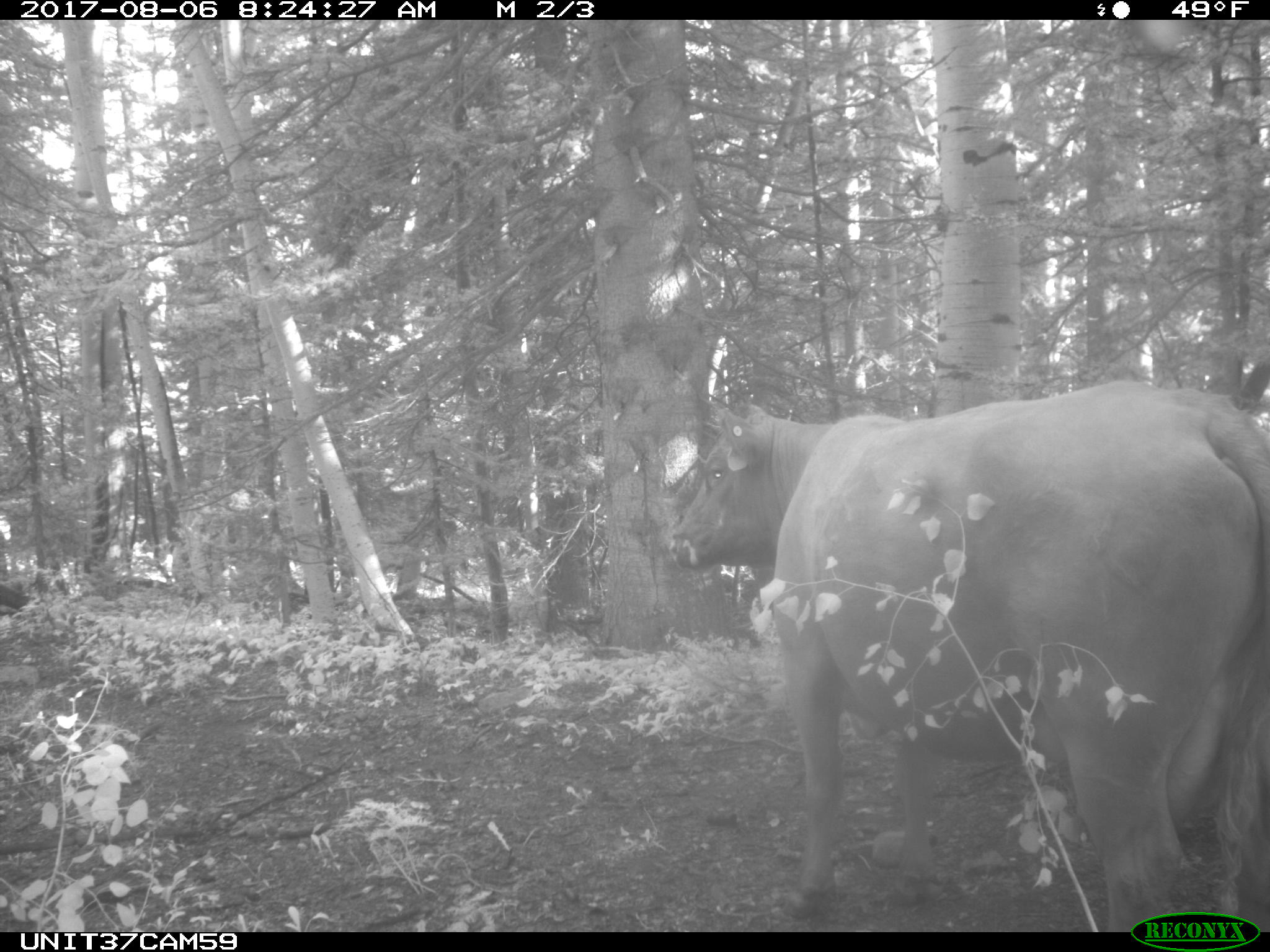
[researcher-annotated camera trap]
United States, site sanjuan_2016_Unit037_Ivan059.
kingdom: Animalia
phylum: Chordata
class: Mammalia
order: Artiodactyla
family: Bovidae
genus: Bos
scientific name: Bos taurus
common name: domestic cow